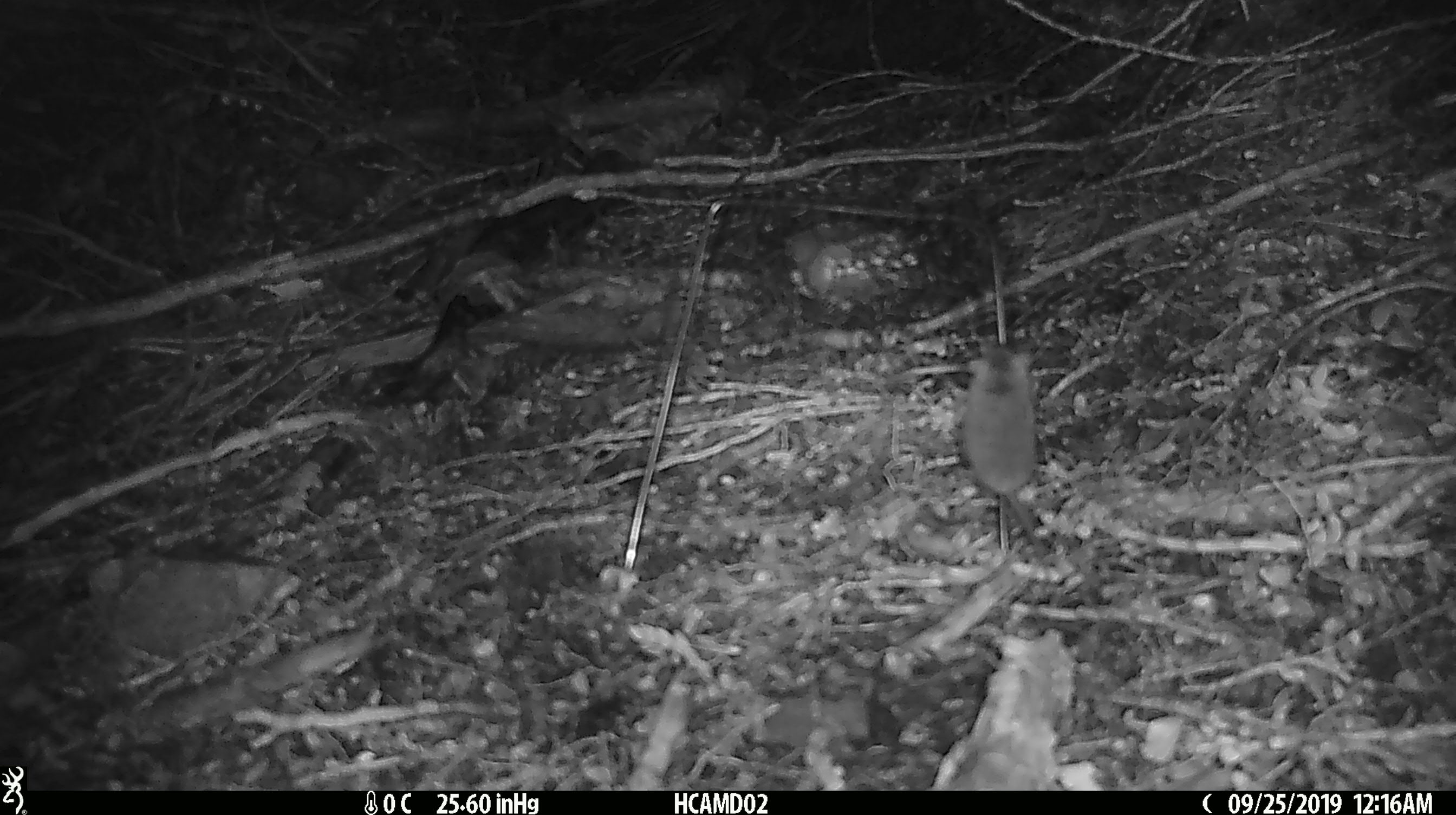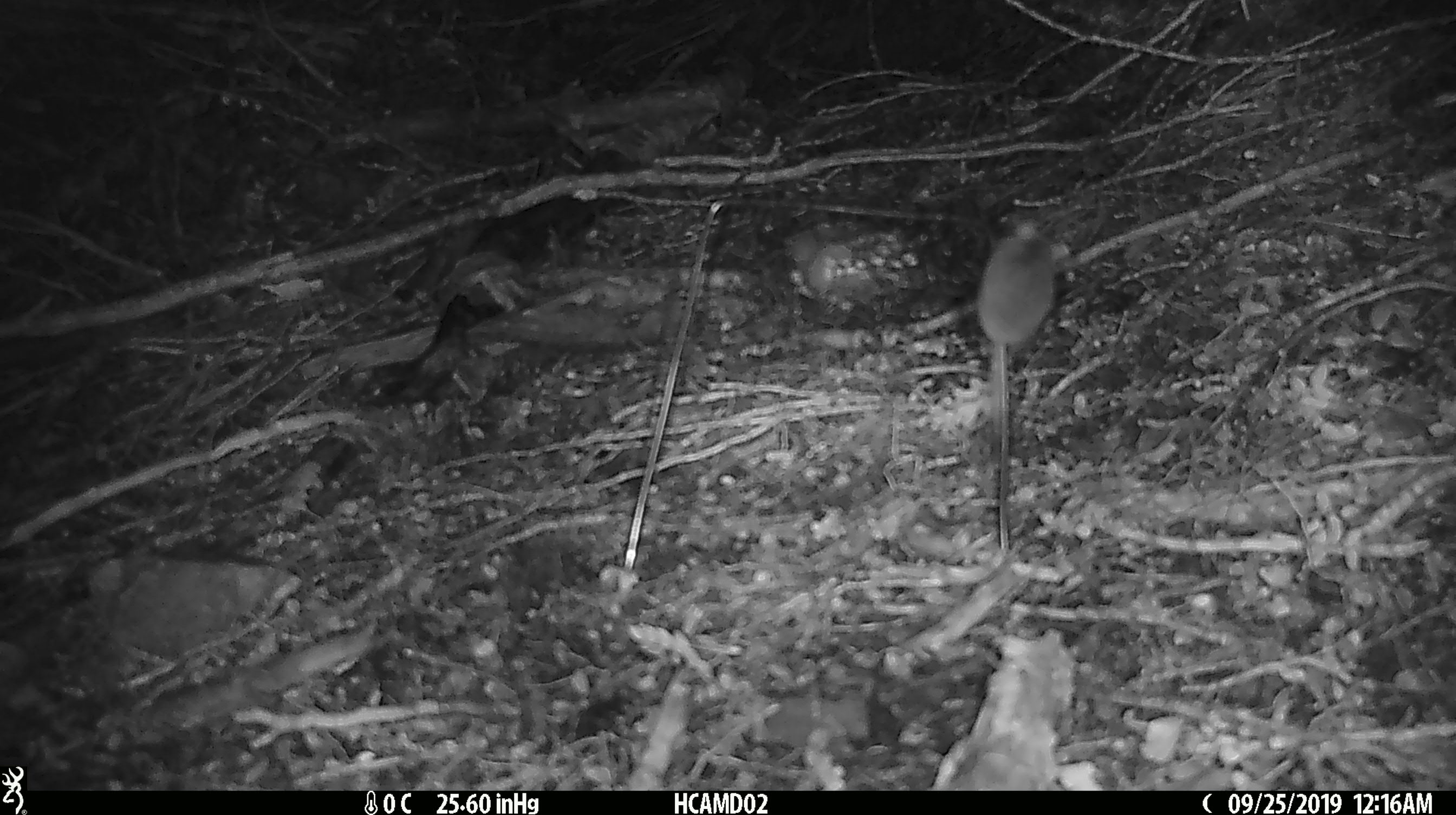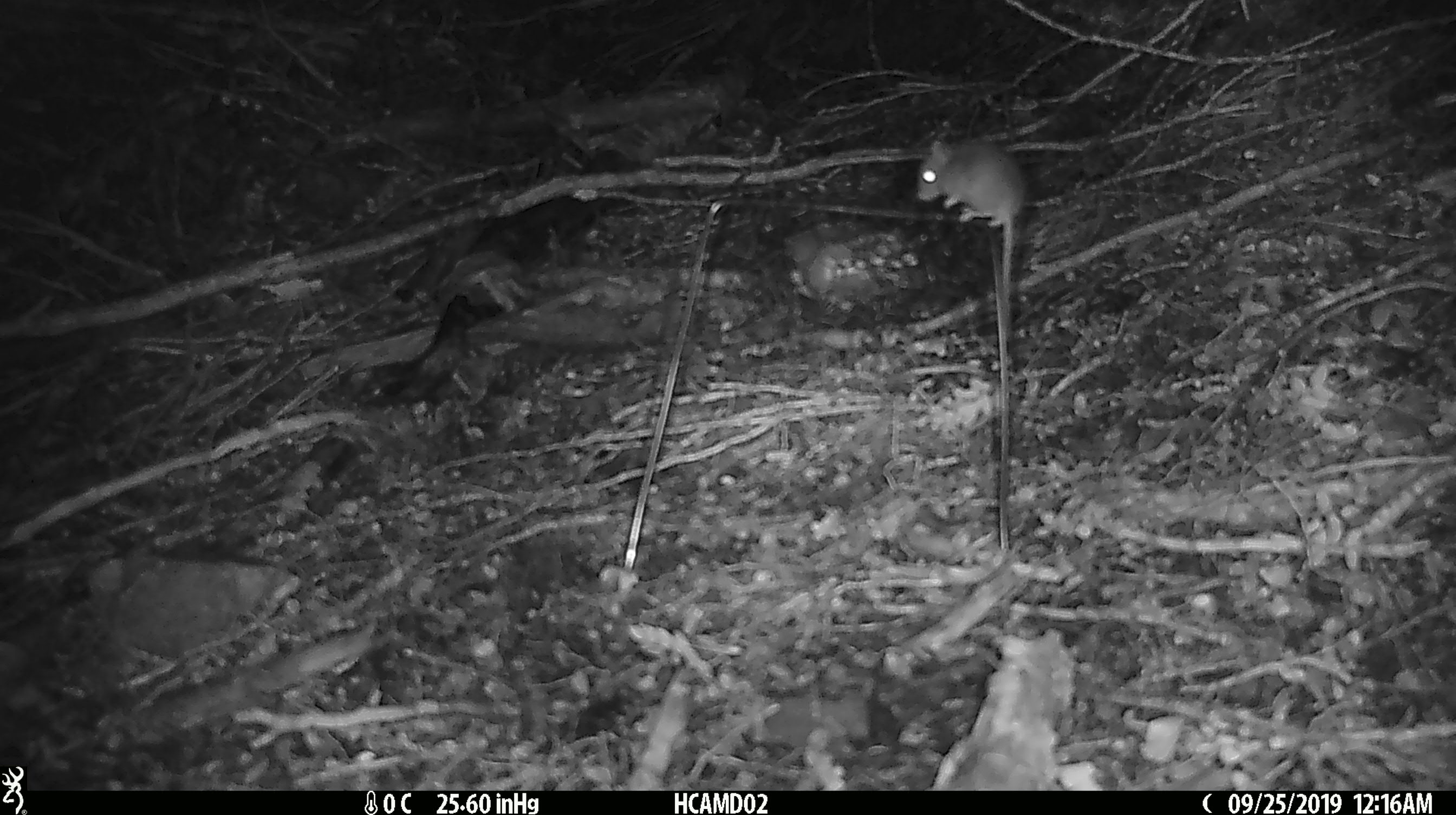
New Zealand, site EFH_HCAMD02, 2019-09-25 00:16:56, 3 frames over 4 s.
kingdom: Animalia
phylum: Chordata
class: Mammalia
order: Rodentia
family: Muridae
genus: Mus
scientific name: Mus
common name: mouse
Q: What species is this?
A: Mouse (Mus).